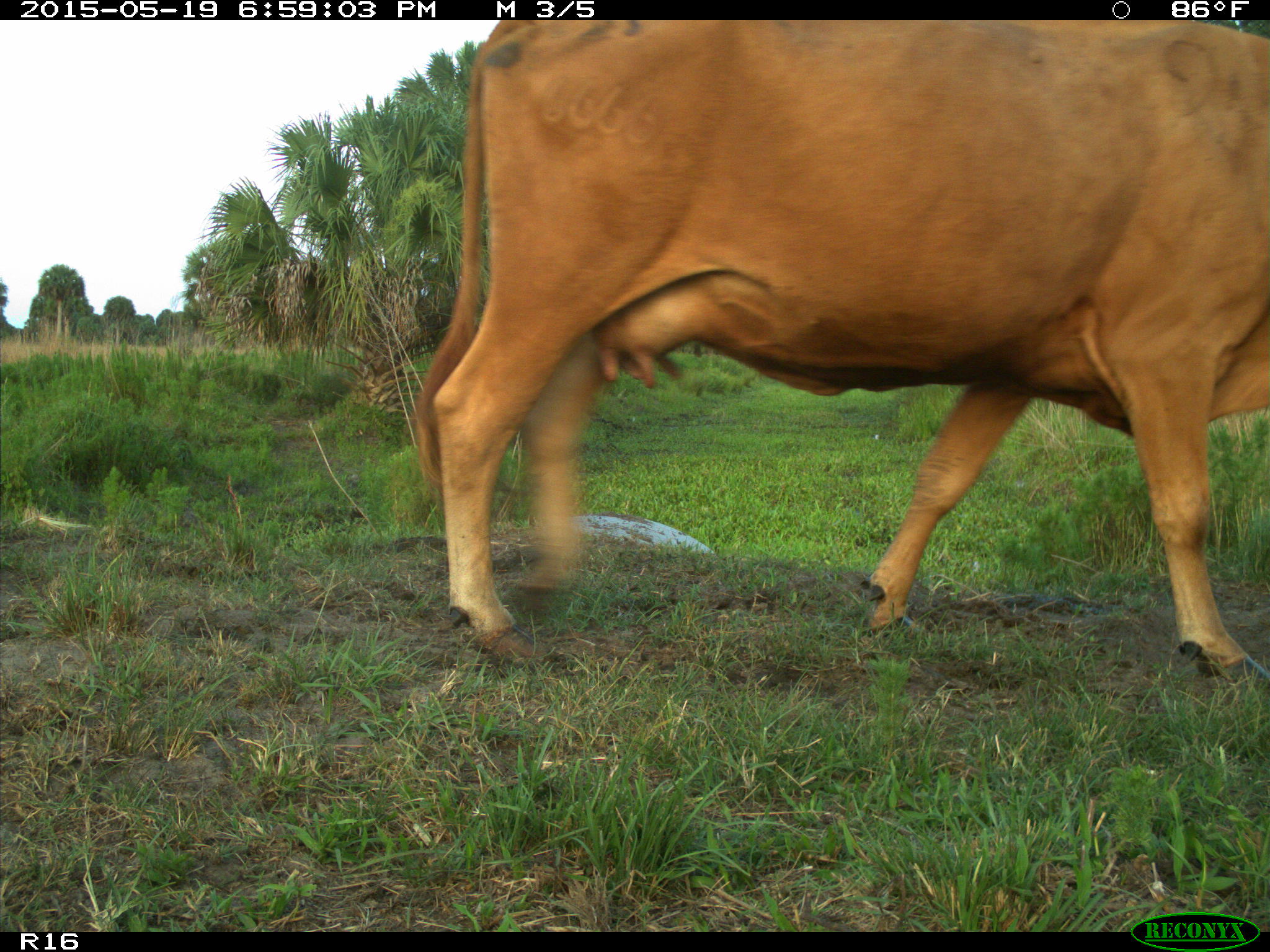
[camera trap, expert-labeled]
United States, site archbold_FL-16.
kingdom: Animalia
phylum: Chordata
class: Mammalia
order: Artiodactyla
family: Bovidae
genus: Bos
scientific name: Bos taurus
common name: domestic cow